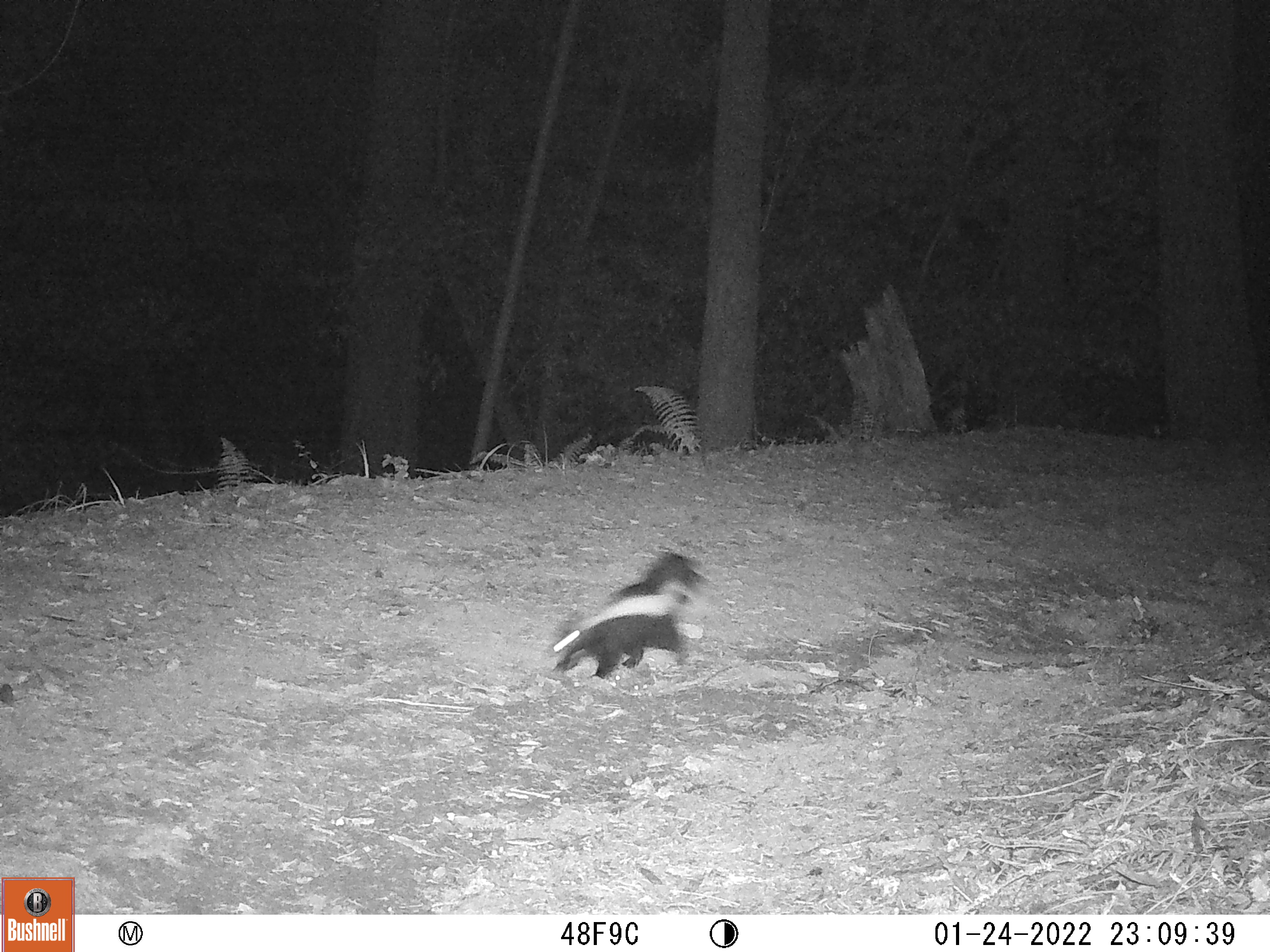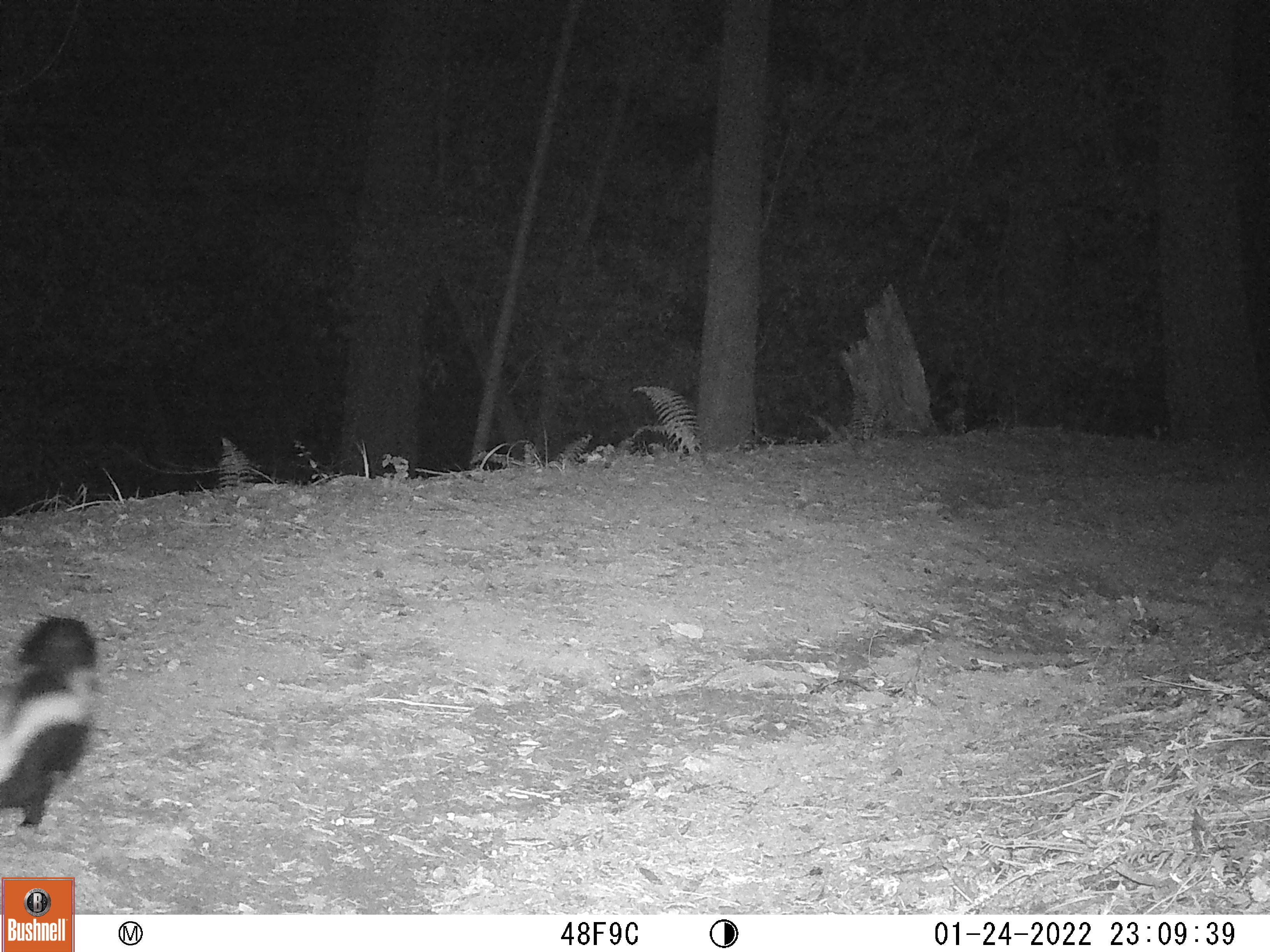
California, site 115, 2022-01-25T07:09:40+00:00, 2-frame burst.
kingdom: Animalia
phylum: Chordata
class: Mammalia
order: Carnivora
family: Mephitidae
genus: Mephitis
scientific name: Mephitis mephitis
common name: striped skunk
Striped skunk (Mephitis mephitis).